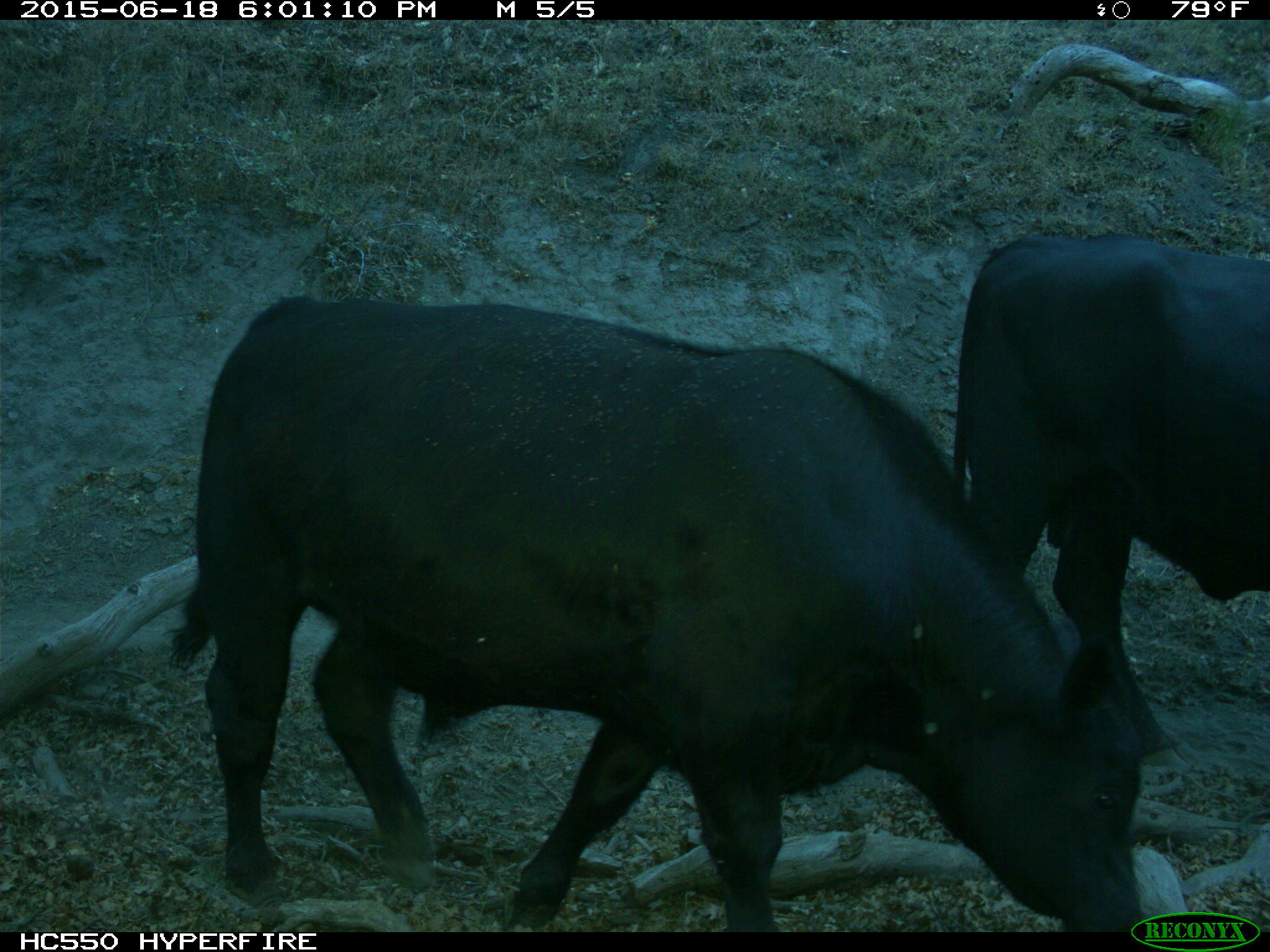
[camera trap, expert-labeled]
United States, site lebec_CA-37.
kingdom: Animalia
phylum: Chordata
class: Mammalia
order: Artiodactyla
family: Bovidae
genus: Bos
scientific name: Bos taurus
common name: domestic cow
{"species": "Bos taurus (domestic cow)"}